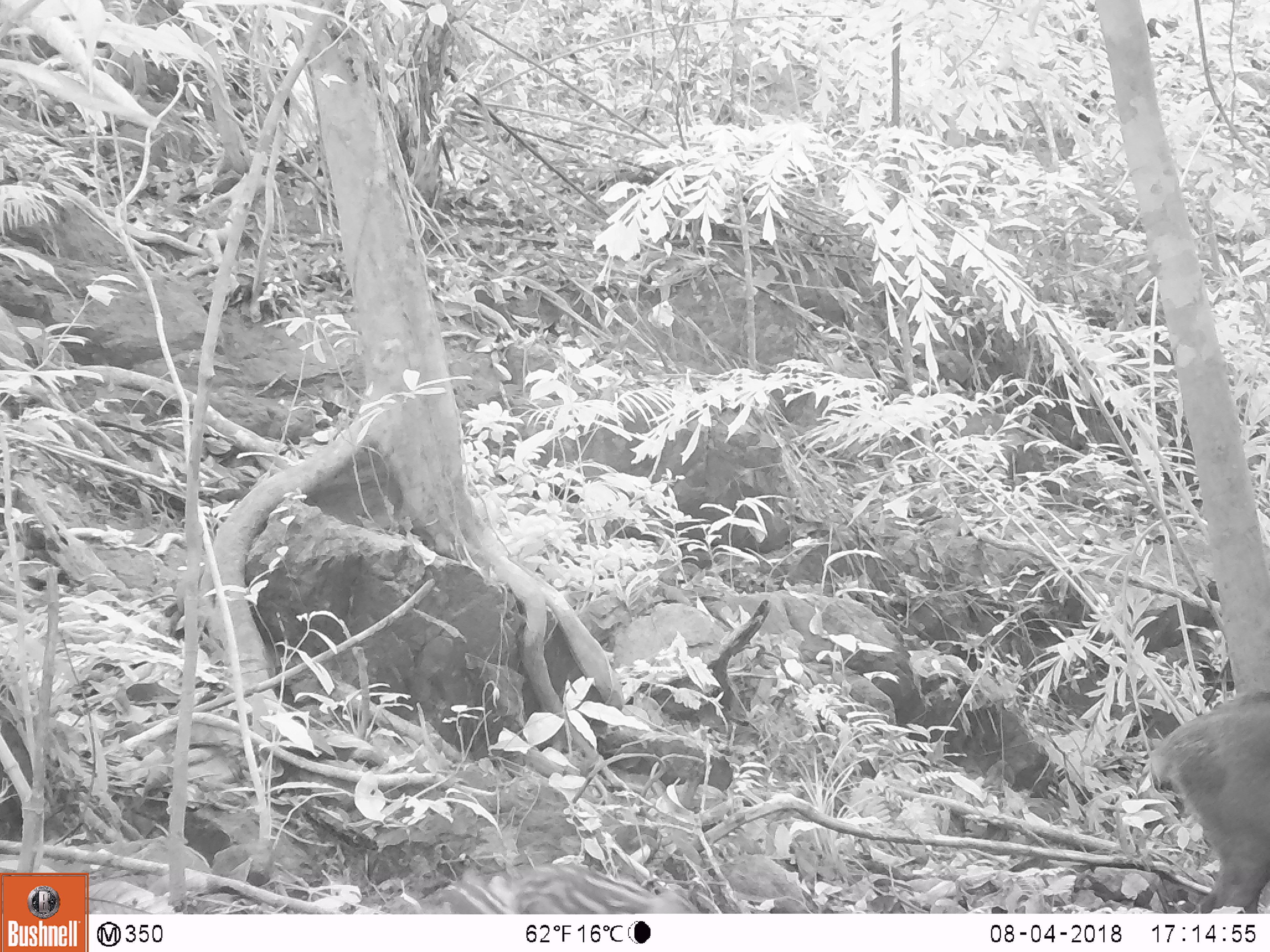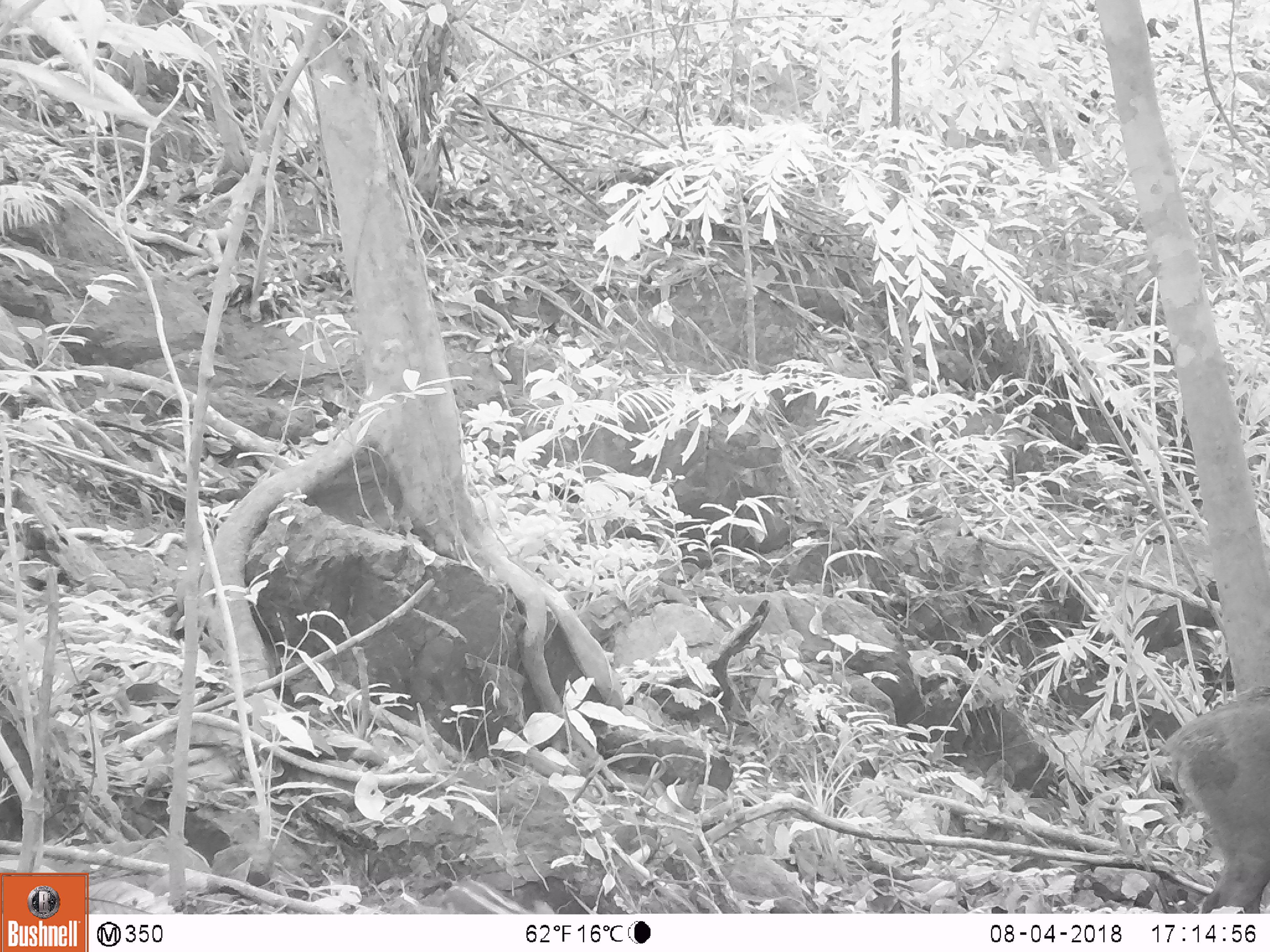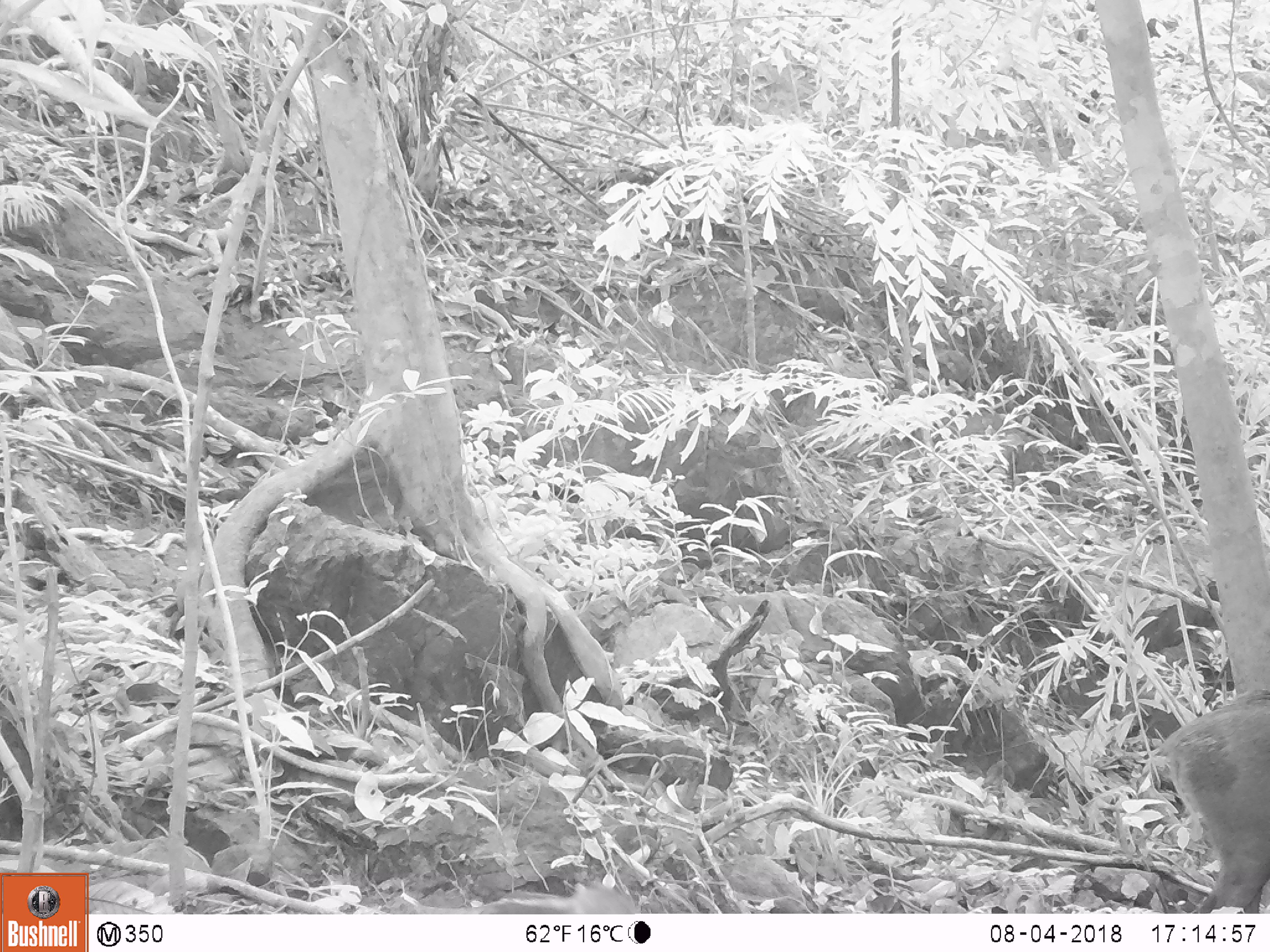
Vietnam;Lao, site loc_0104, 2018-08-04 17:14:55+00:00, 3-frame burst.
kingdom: Animalia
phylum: Chordata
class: Mammalia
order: Artiodactyla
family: Suidae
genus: Sus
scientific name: Sus scrofa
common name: eurasian wild pig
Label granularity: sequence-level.